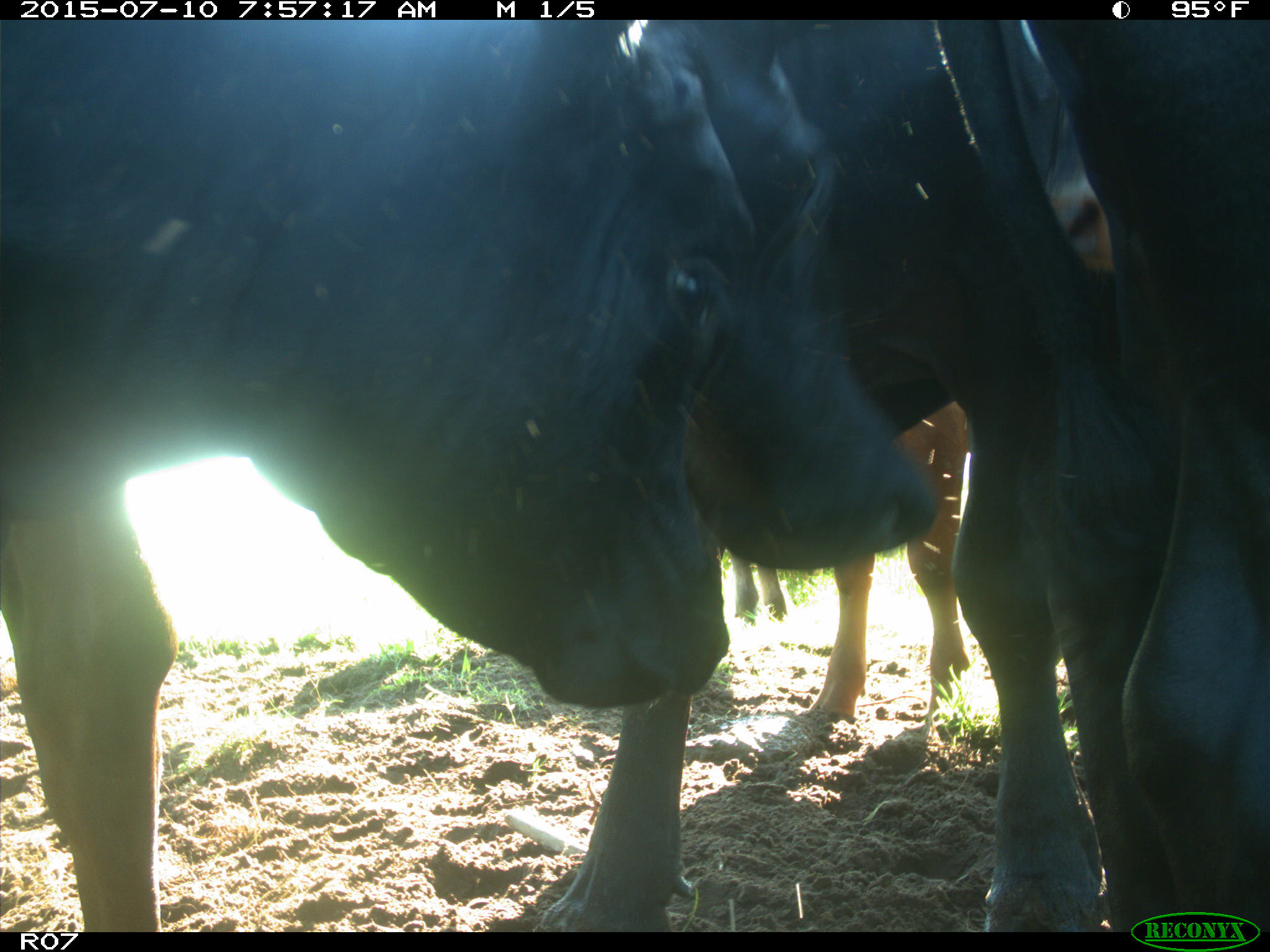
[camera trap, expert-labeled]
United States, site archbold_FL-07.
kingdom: Animalia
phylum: Chordata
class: Mammalia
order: Artiodactyla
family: Bovidae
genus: Bos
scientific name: Bos taurus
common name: domestic cow